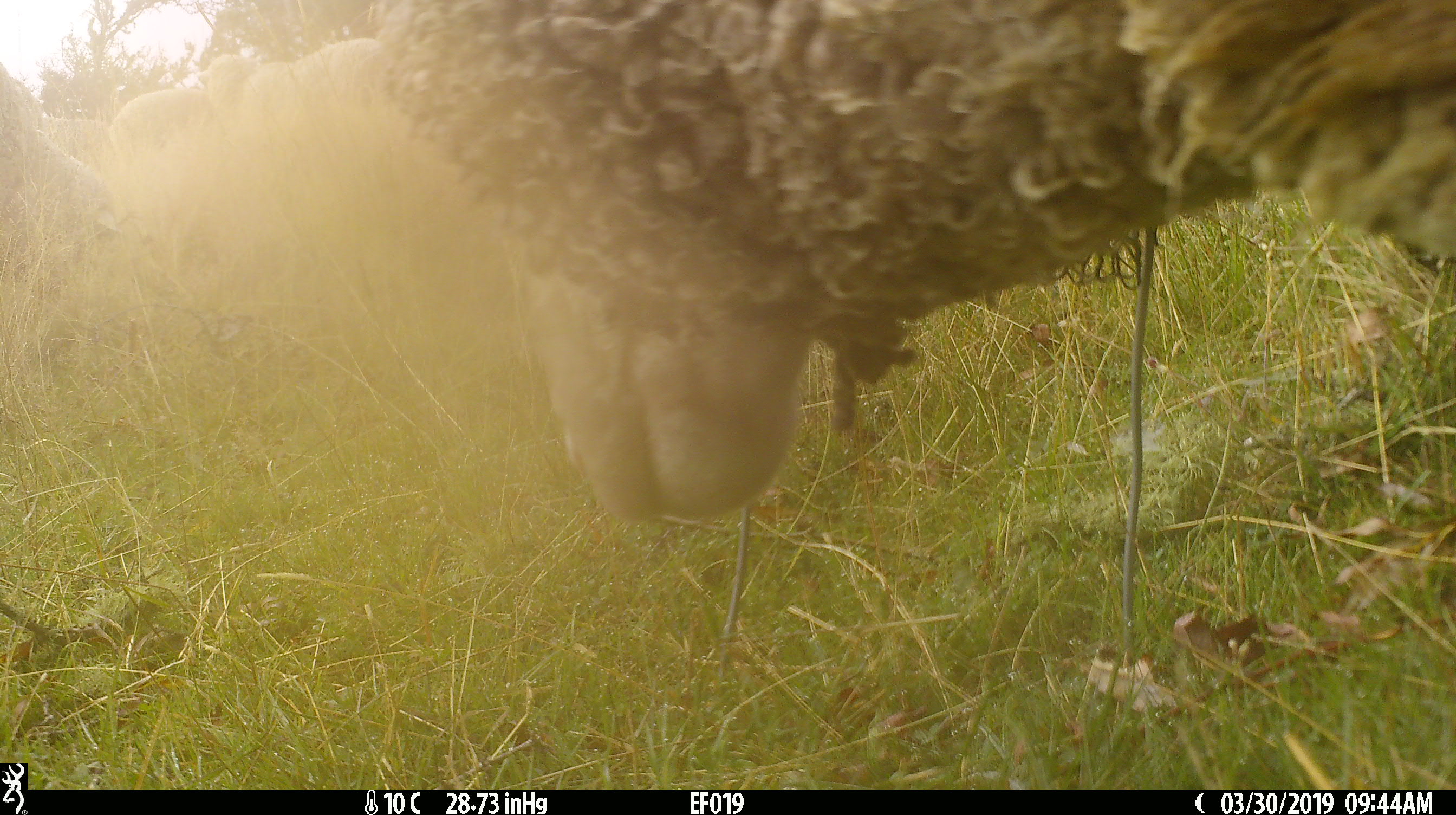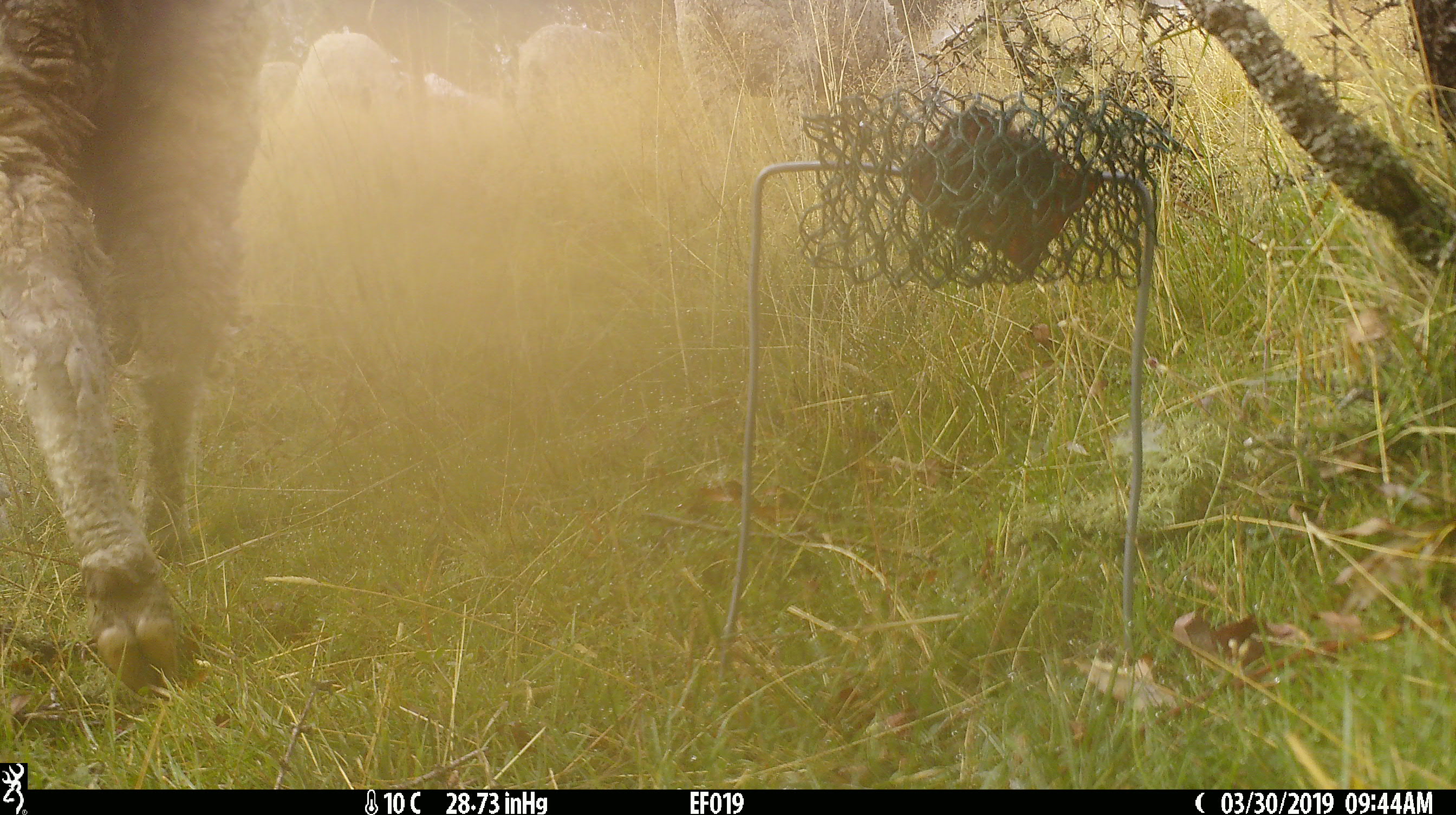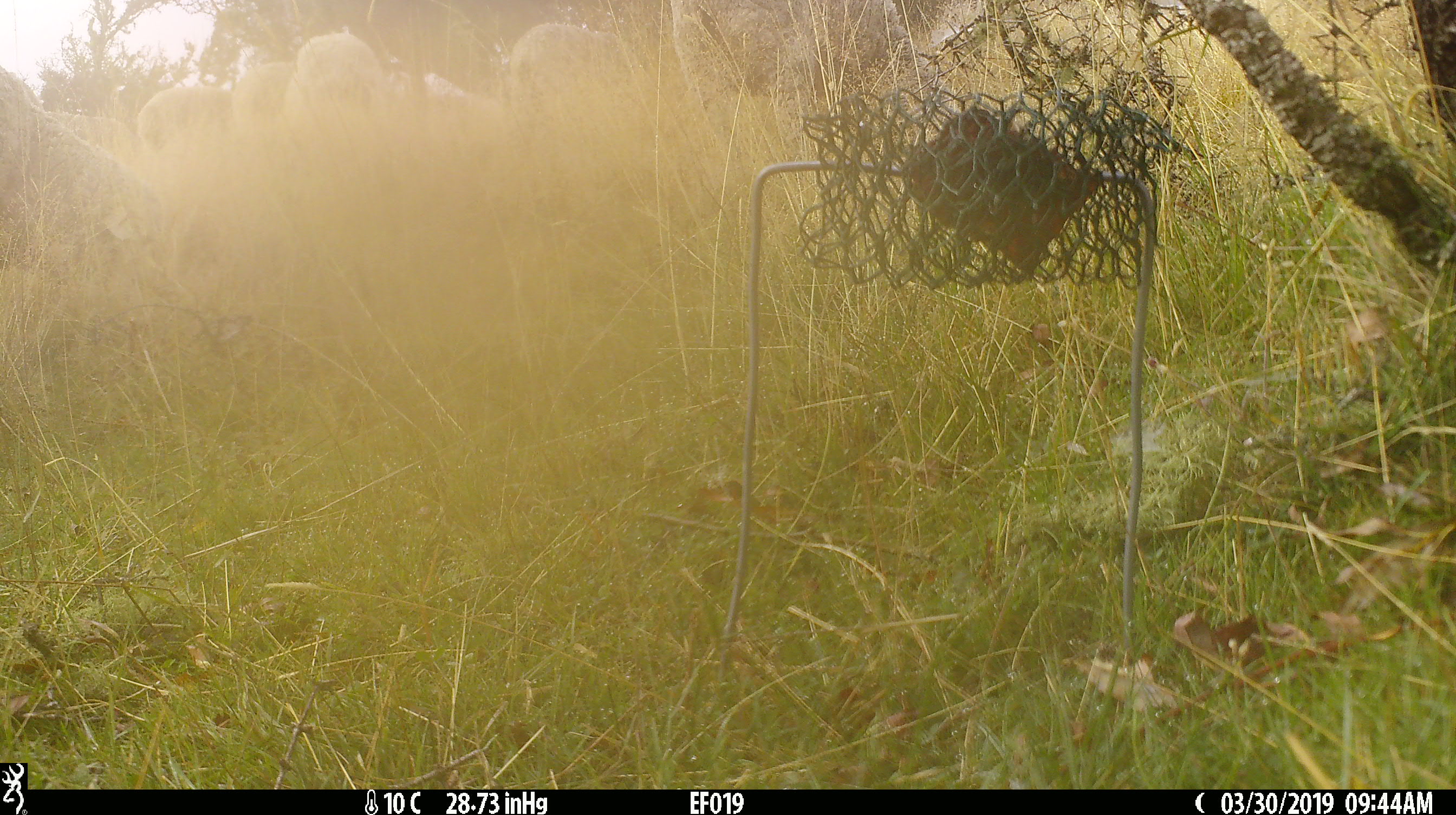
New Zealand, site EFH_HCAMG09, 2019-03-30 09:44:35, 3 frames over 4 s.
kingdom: Animalia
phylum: Chordata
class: Mammalia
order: Artiodactyla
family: Bovidae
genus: Ovis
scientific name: Ovis aries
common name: domestic sheep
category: sheep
Sheep (domestic sheep) (Ovis aries).